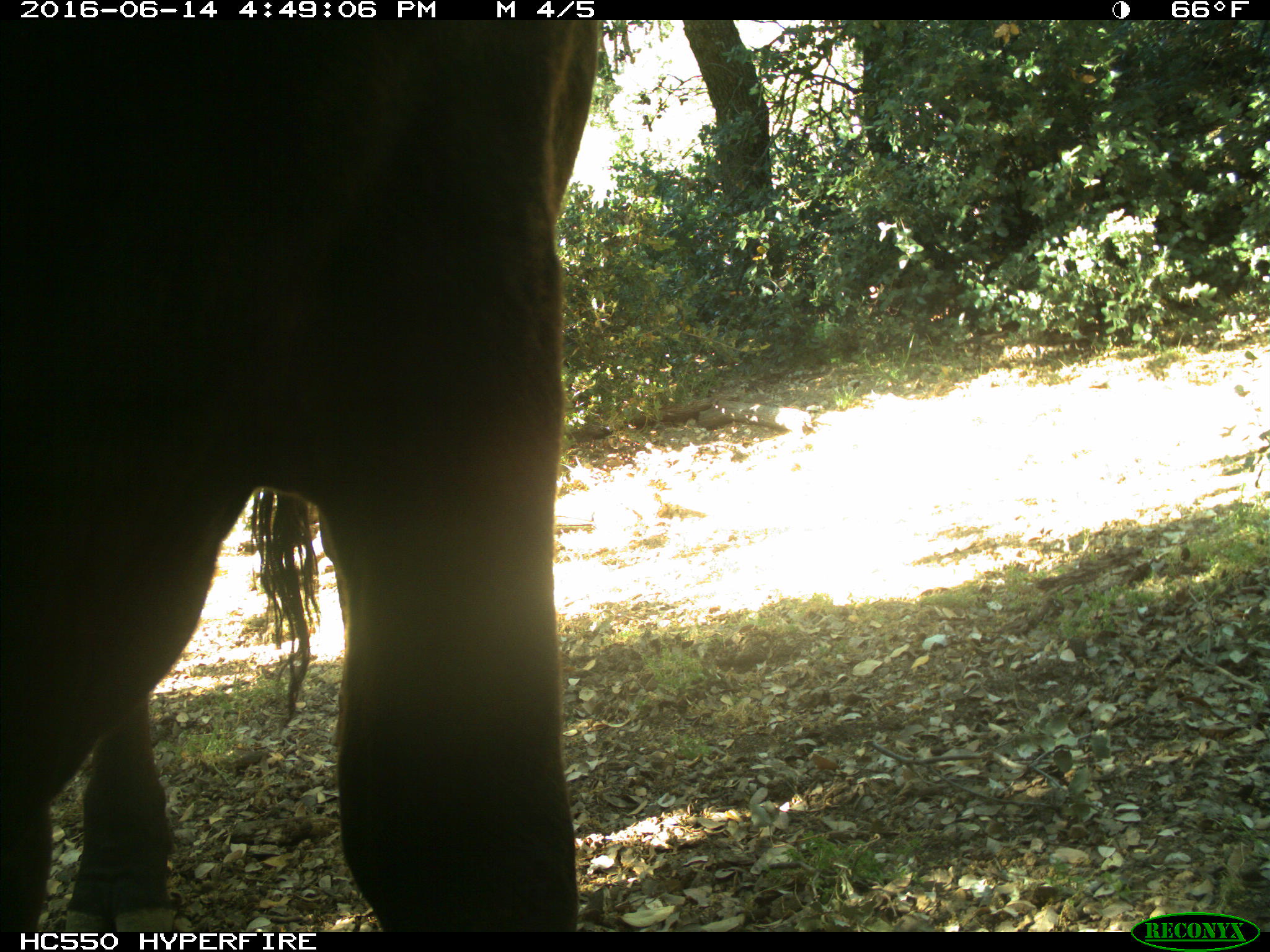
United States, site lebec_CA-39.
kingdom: Animalia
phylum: Chordata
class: Mammalia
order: Artiodactyla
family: Bovidae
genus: Bos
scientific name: Bos taurus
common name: domestic cow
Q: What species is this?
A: Bos taurus (domestic cow).